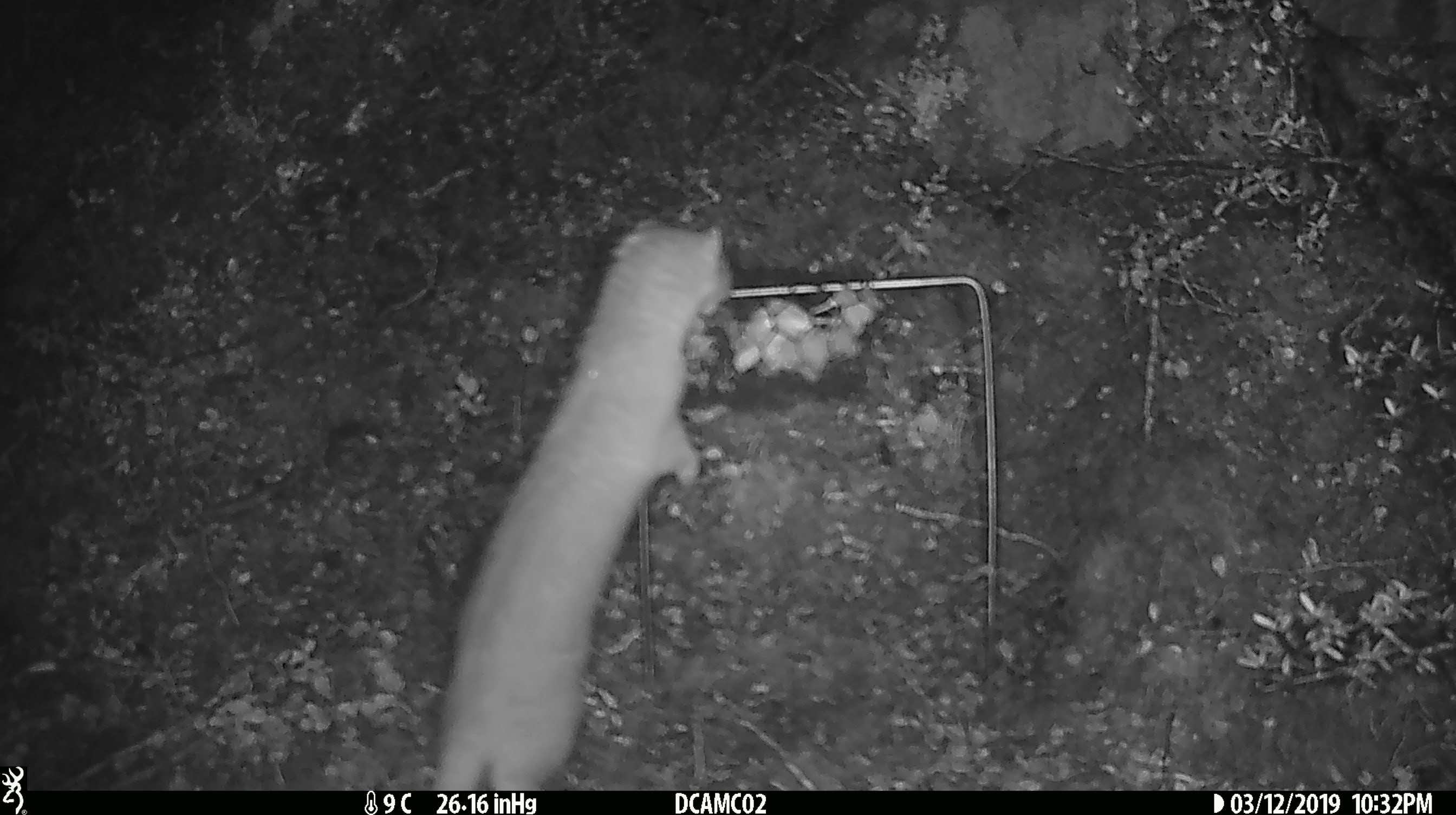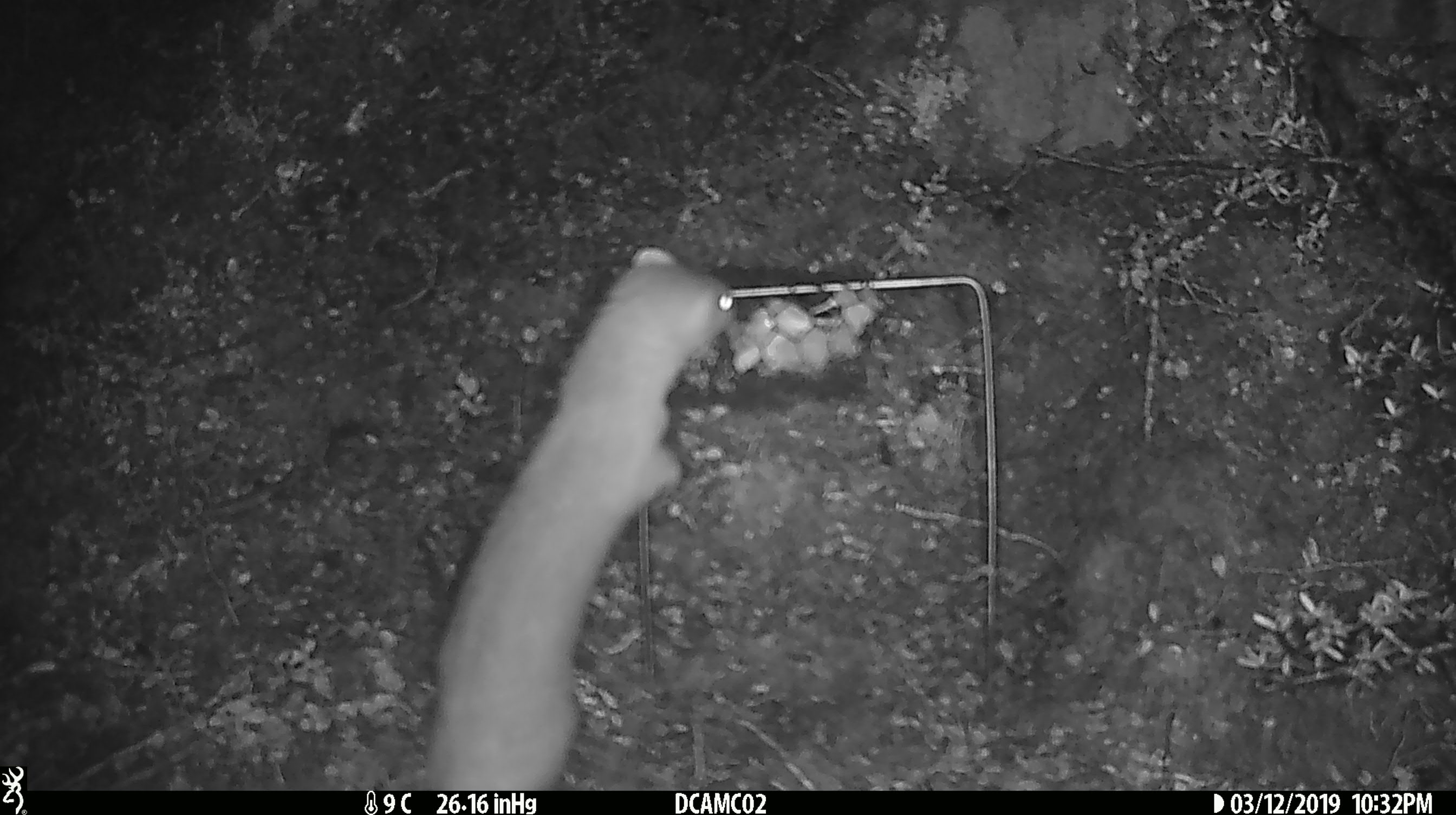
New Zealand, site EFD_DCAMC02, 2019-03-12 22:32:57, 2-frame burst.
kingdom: Animalia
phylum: Chordata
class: Mammalia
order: Carnivora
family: Mustelidae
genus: Mustela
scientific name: Mustela erminea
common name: stoat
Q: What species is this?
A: Stoat (Mustela erminea).